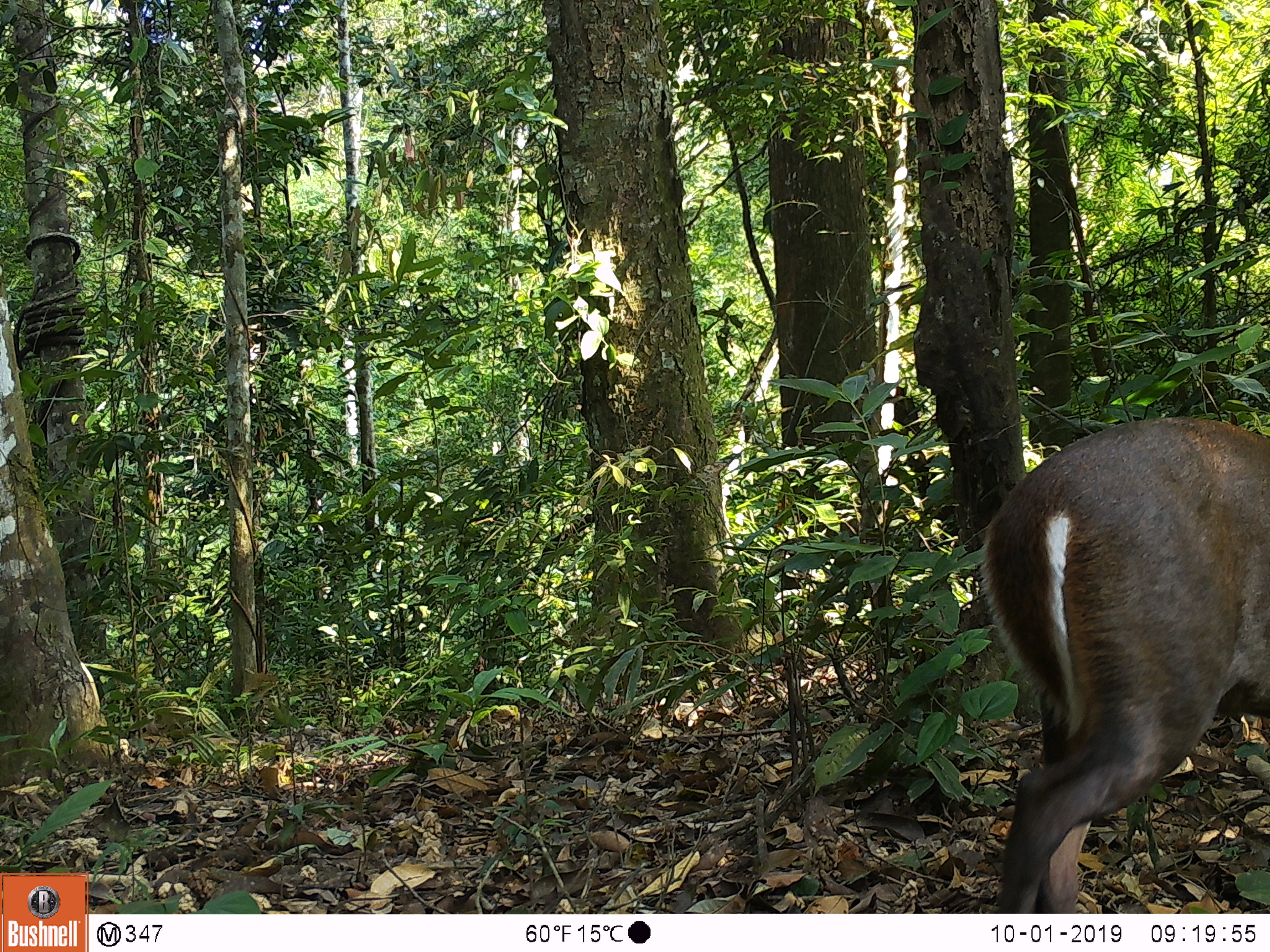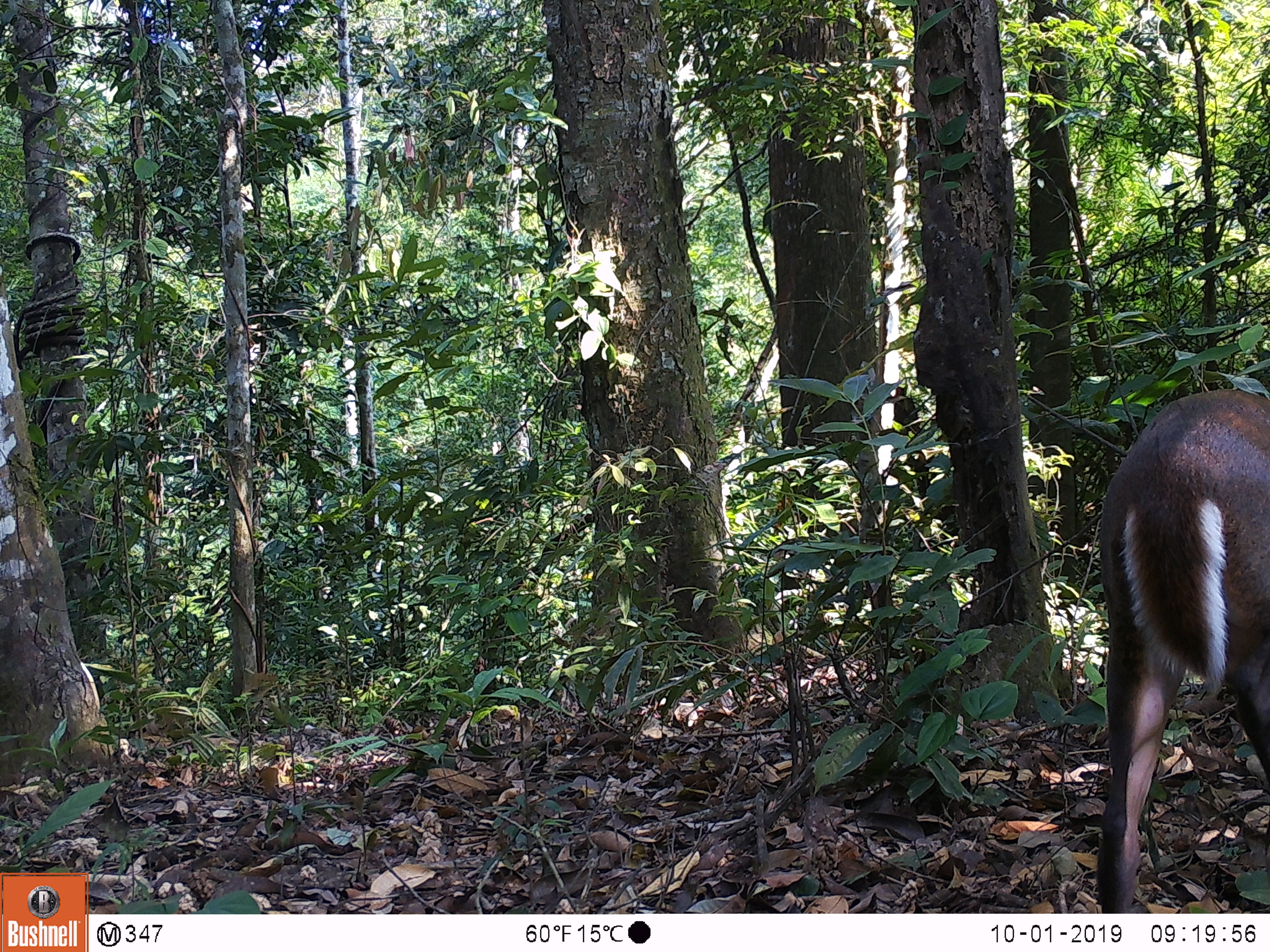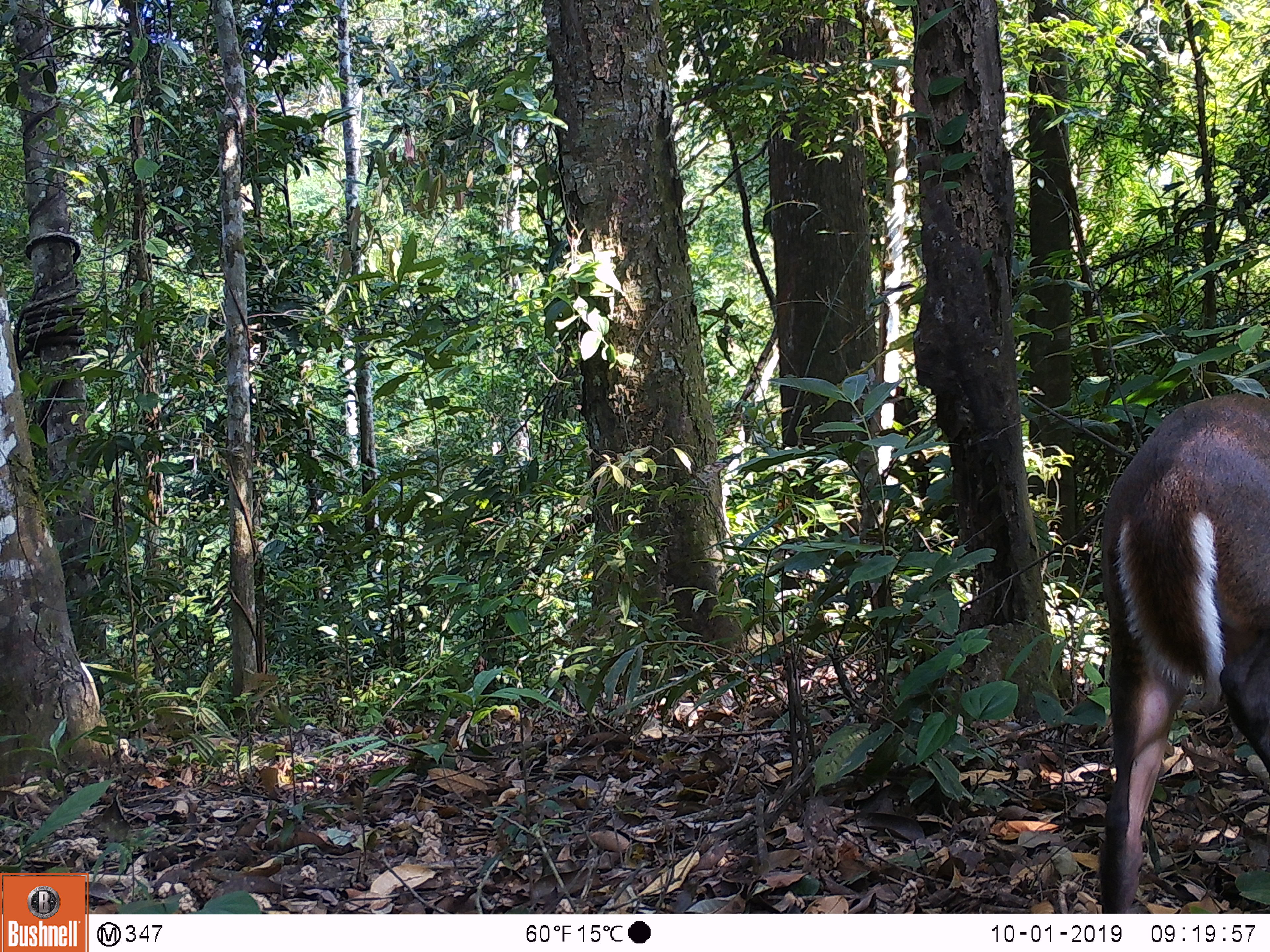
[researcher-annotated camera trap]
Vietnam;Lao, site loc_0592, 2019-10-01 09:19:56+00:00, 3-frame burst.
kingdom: Animalia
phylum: Chordata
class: Mammalia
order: Artiodactyla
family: Cervidae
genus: Muntiacus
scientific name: Muntiacus rooseveltorum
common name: roosevelt's muntjac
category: roosevelts muntjac group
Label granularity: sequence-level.